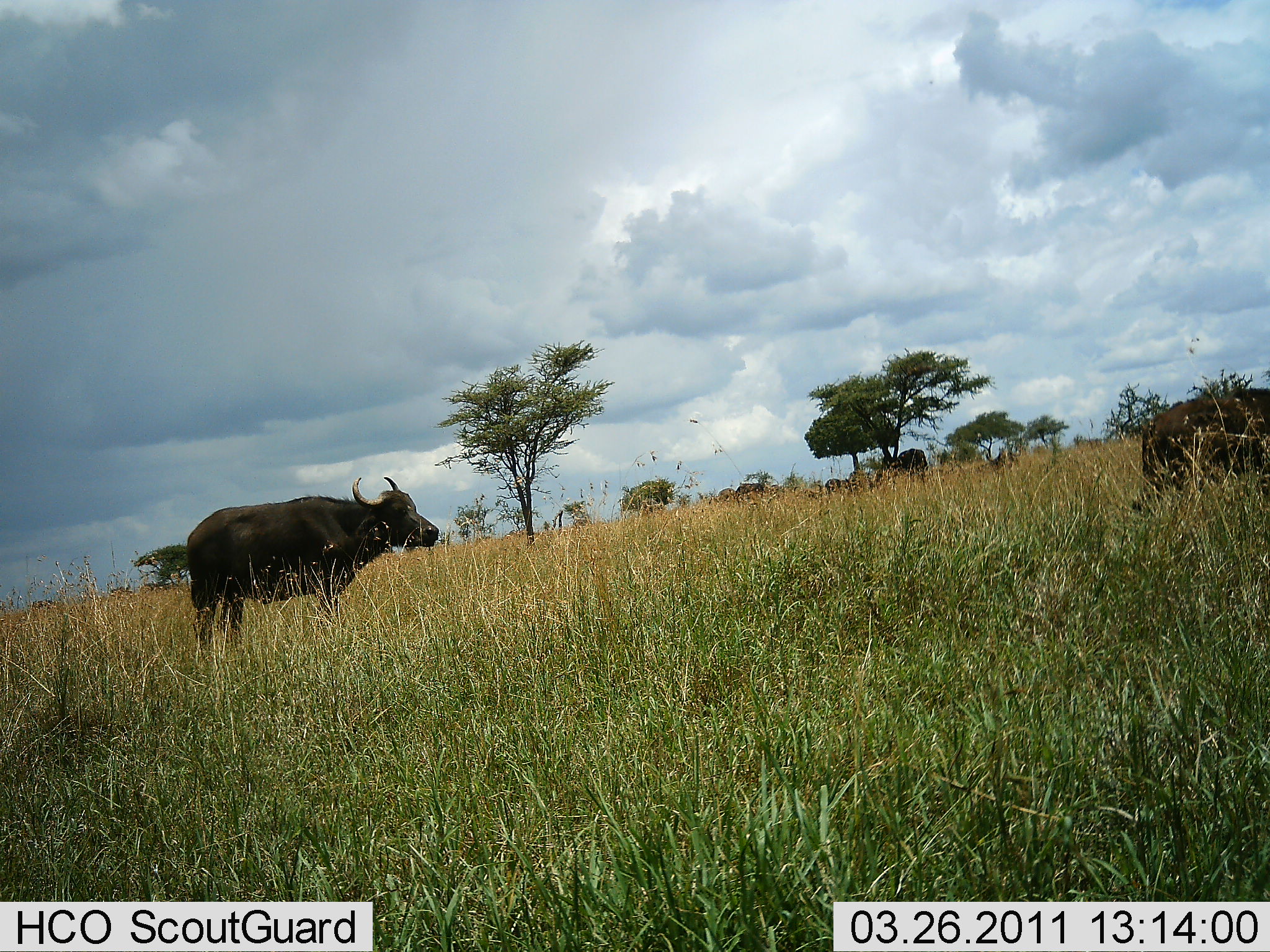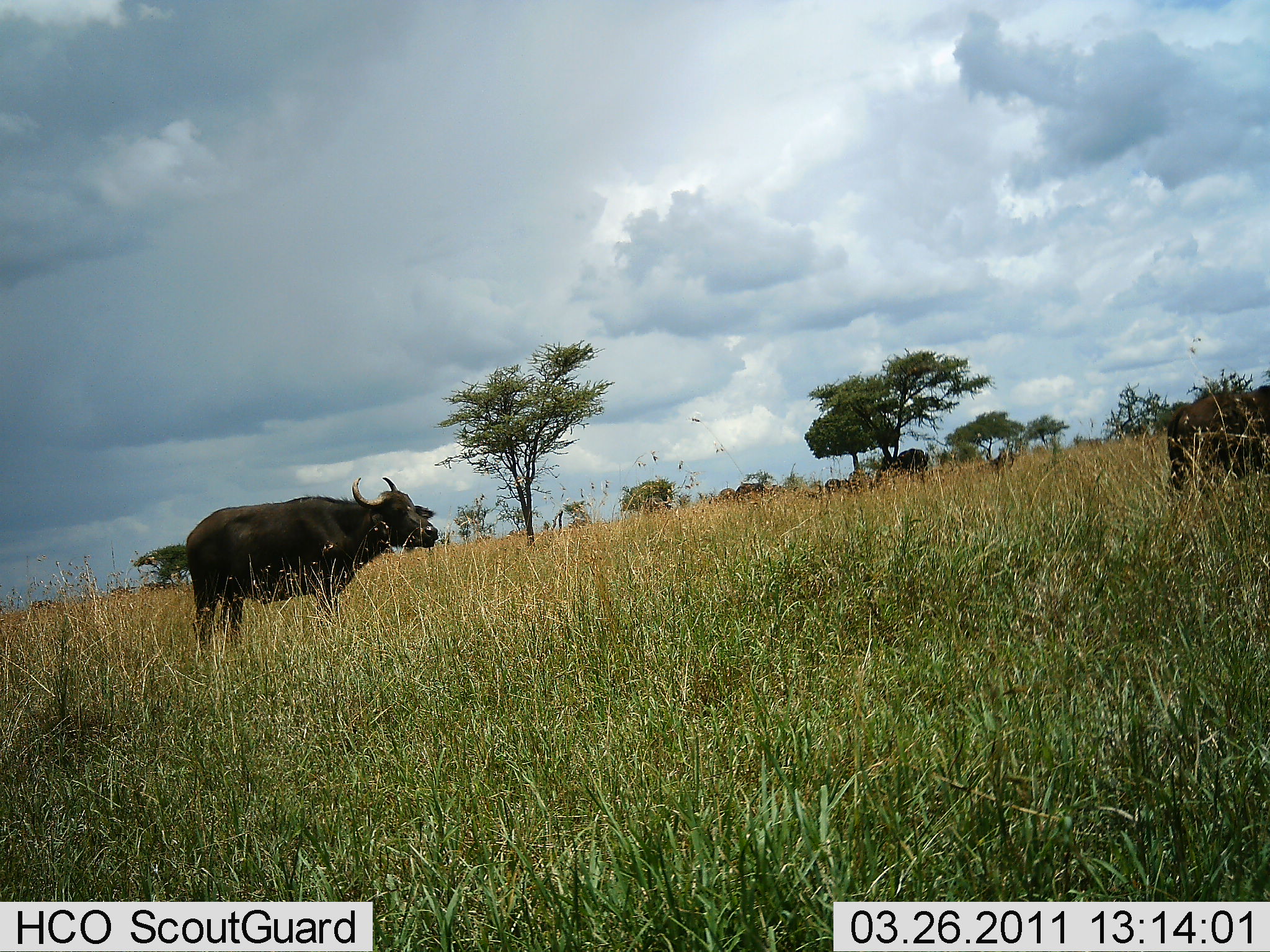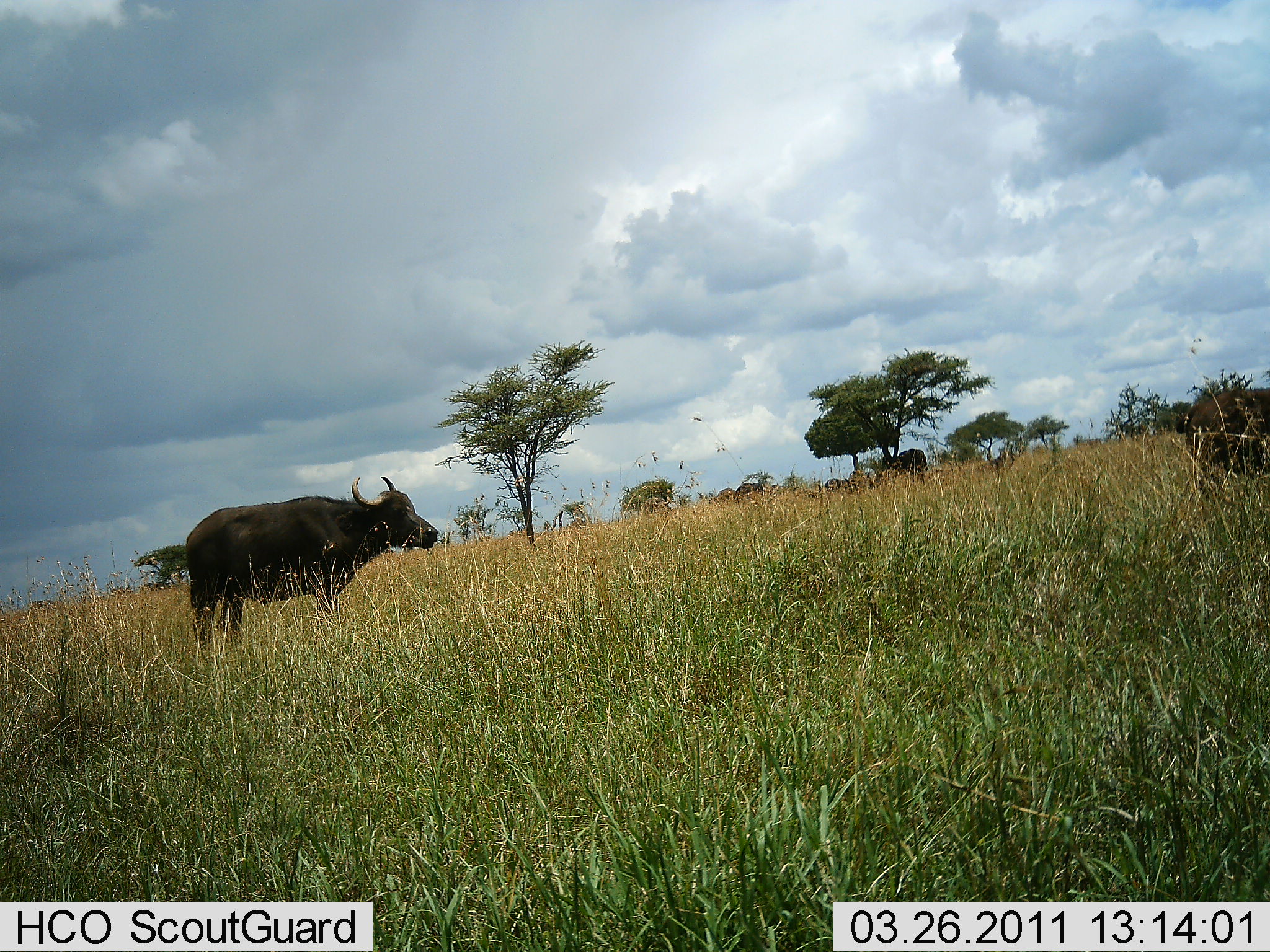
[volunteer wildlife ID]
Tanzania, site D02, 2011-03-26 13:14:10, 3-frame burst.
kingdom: Animalia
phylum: Chordata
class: Mammalia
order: Artiodactyla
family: Bovidae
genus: Syncerus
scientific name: Syncerus caffer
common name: cape buffalo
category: buffalo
Buffalo (cape buffalo) (Syncerus caffer), count 3. Behavior (volunteer vote fractions): standing 92%, resting 8%, moving 15%, interacting 0%. Young present (vote fraction): 0%. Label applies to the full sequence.